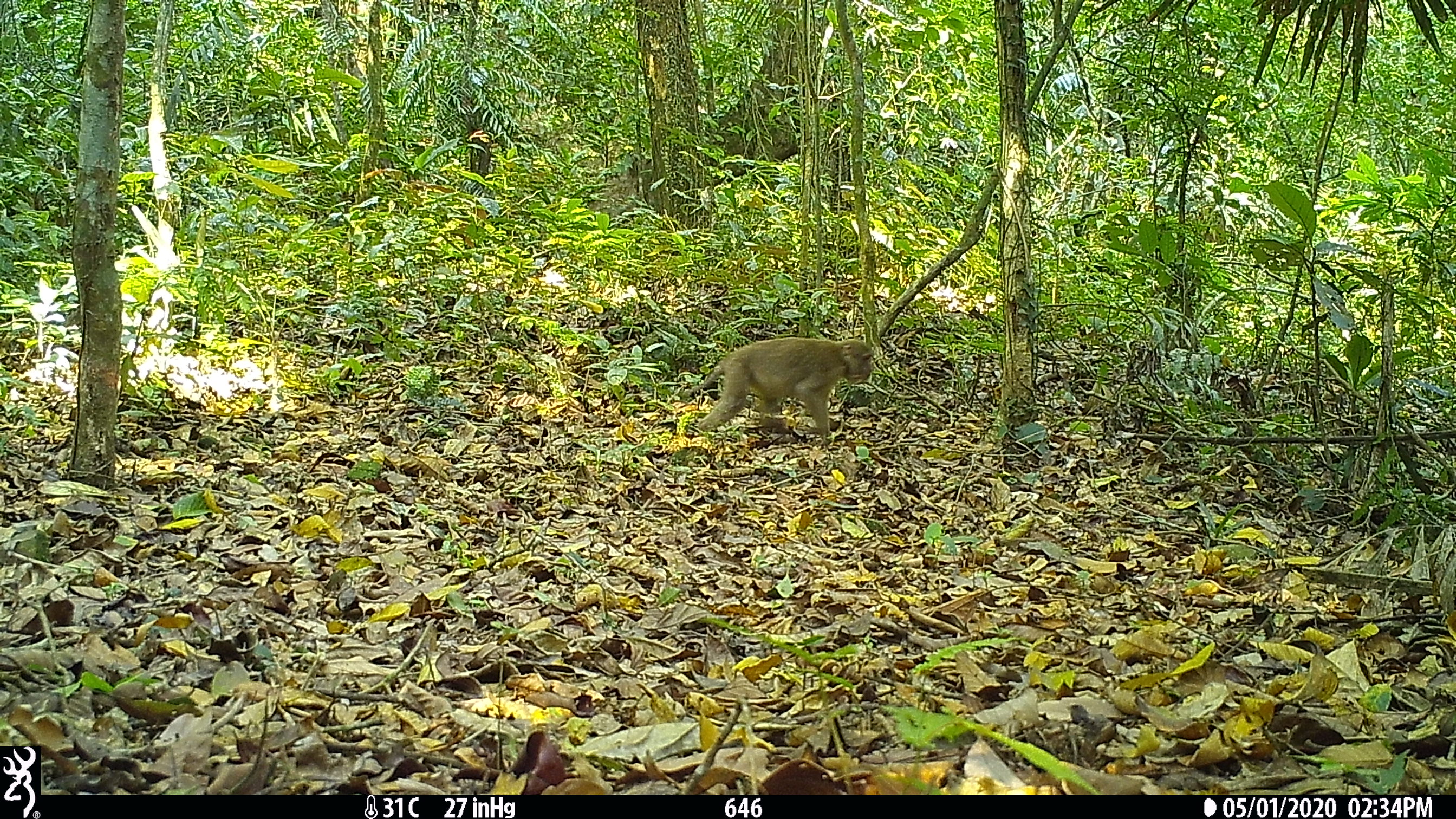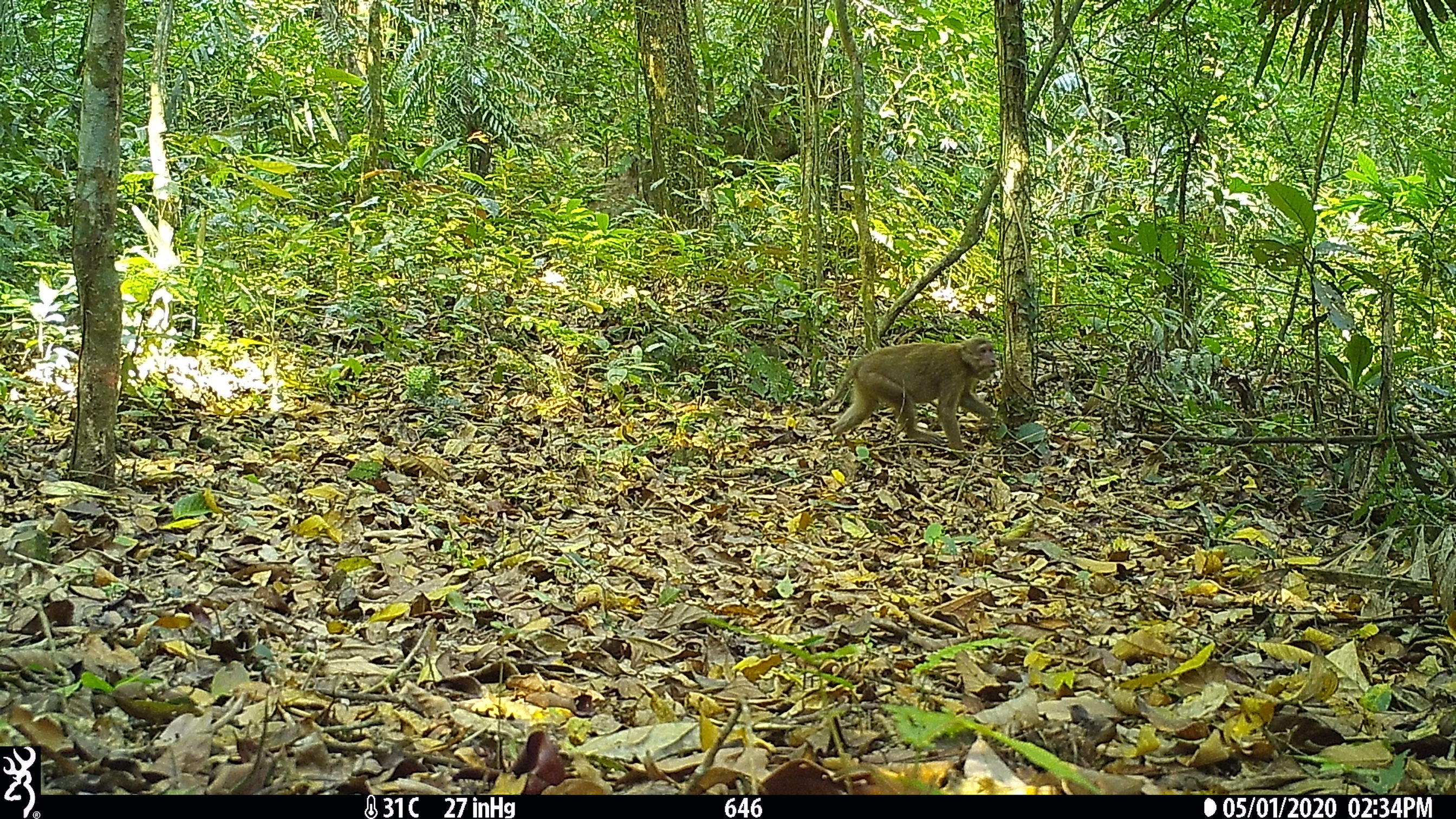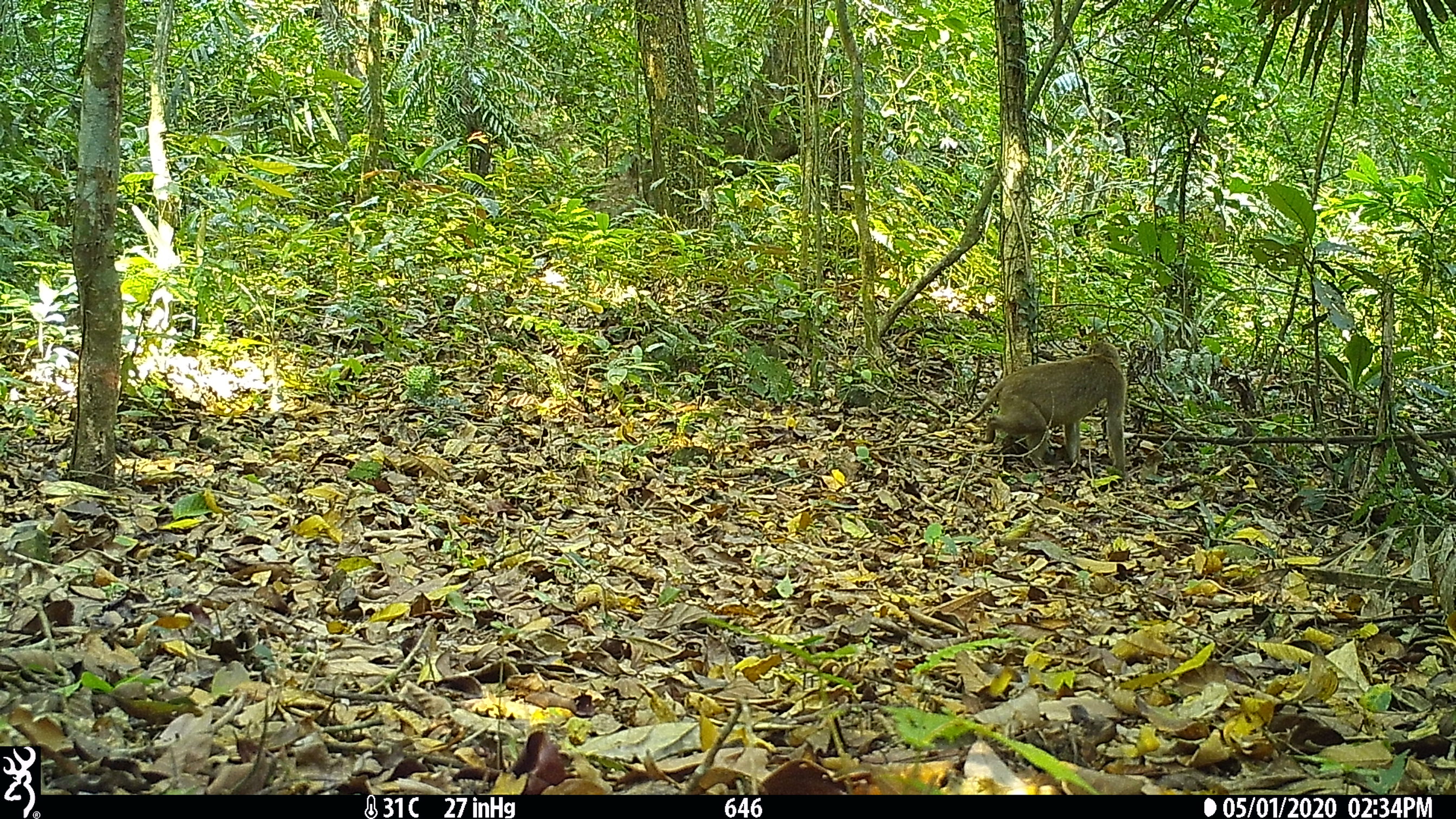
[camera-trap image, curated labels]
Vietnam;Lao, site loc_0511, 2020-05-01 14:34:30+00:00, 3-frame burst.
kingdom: Animalia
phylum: Chordata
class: Mammalia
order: Primates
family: Cercopithecidae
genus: Macaca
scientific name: Macaca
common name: macaques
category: assam or rhesus macaque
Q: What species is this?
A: Assam or rhesus macaque (macaques) (Macaca).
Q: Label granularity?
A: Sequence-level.